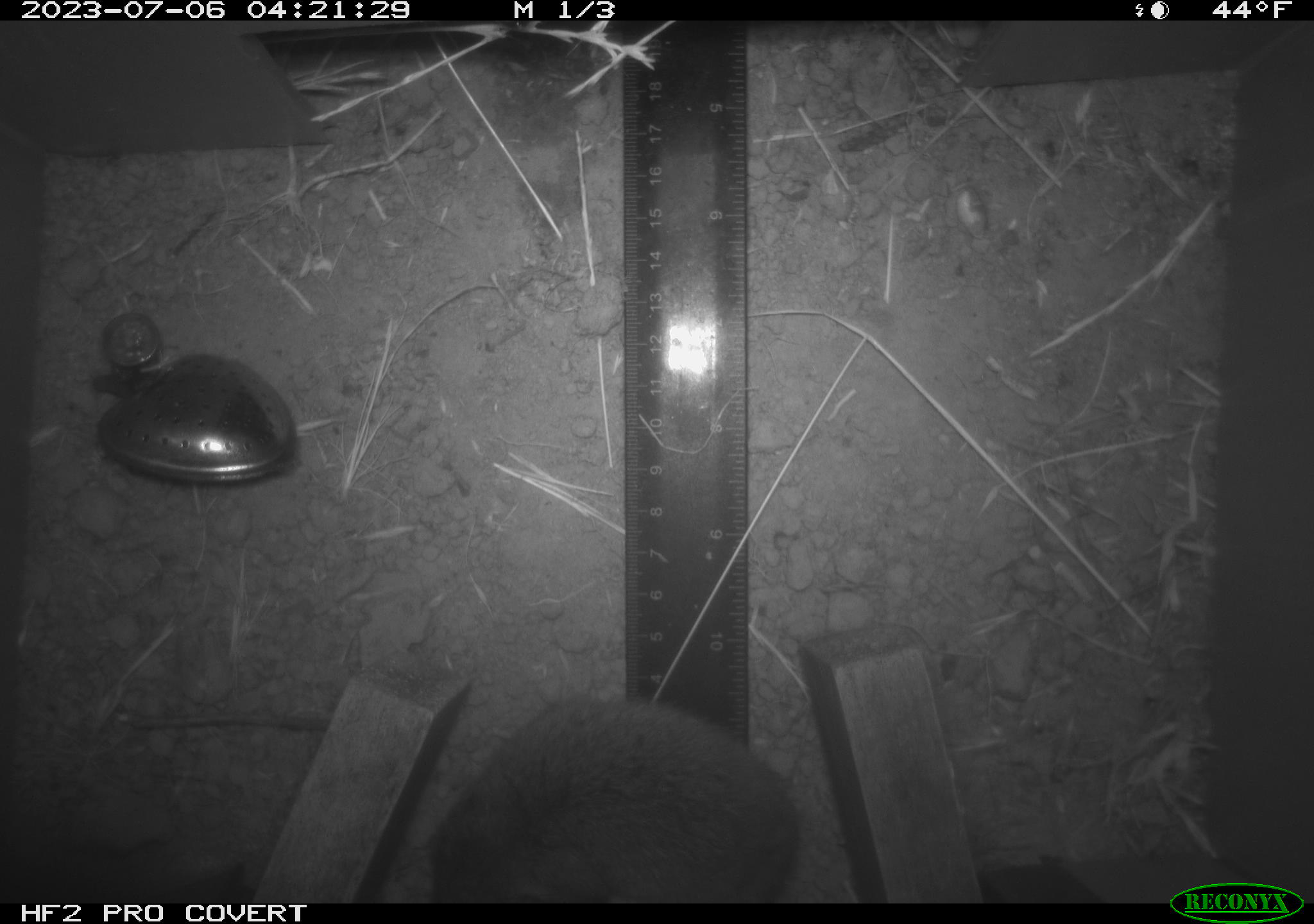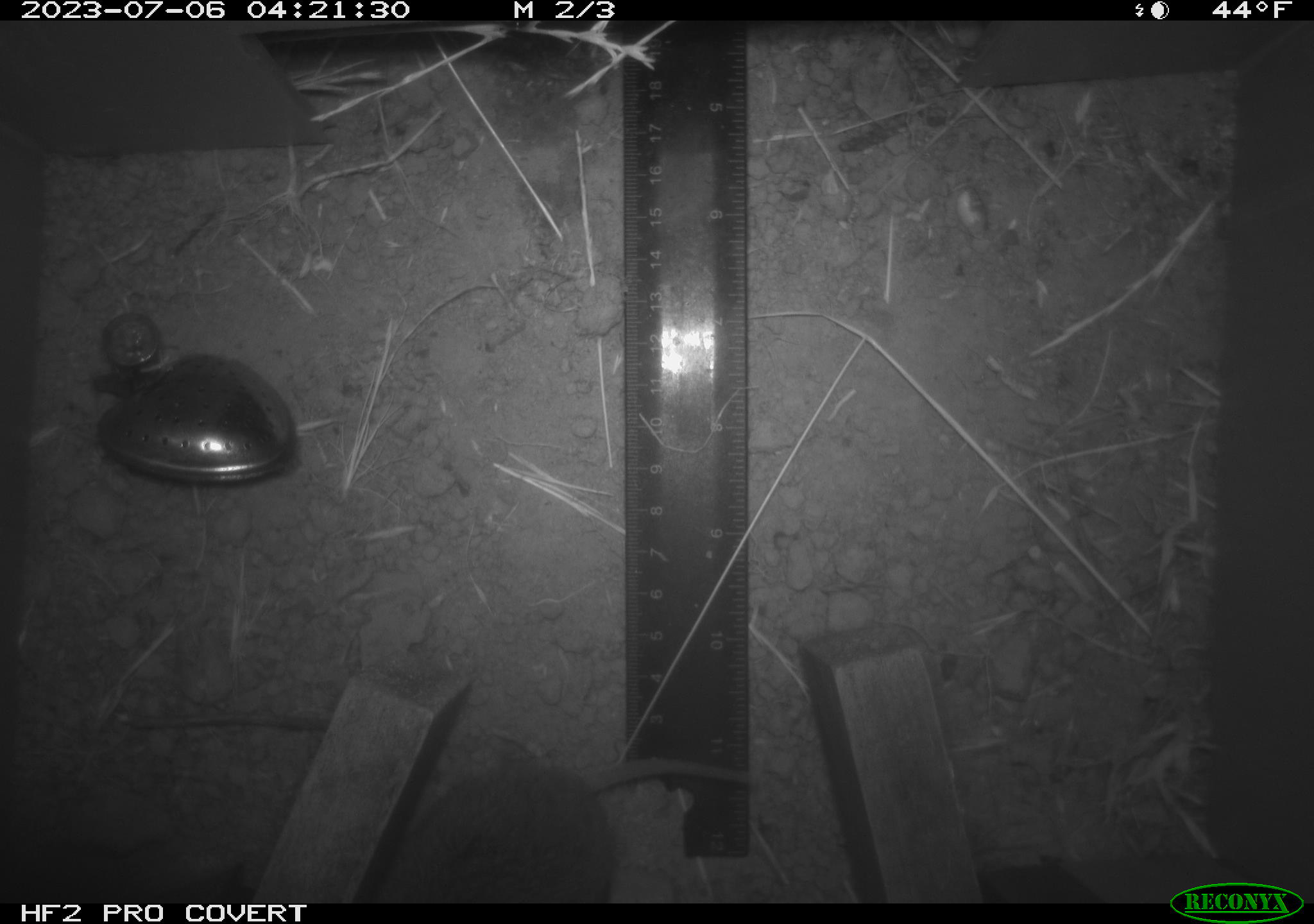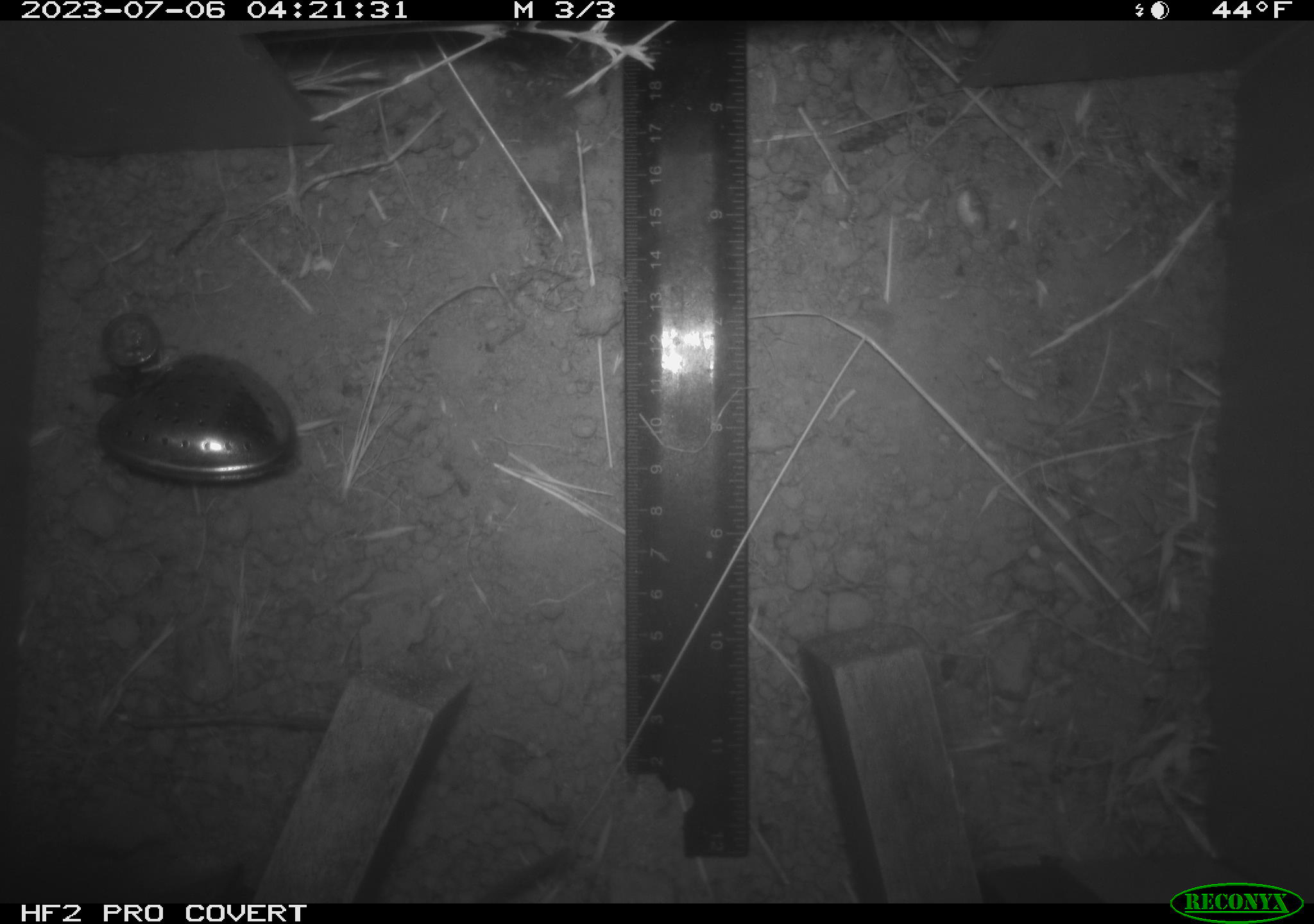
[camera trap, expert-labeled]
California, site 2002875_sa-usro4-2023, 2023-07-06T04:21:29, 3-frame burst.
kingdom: Animalia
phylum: Chordata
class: Mammalia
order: Rodentia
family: Cricetidae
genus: Microtus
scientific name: Microtus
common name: meadow vole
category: microtus species